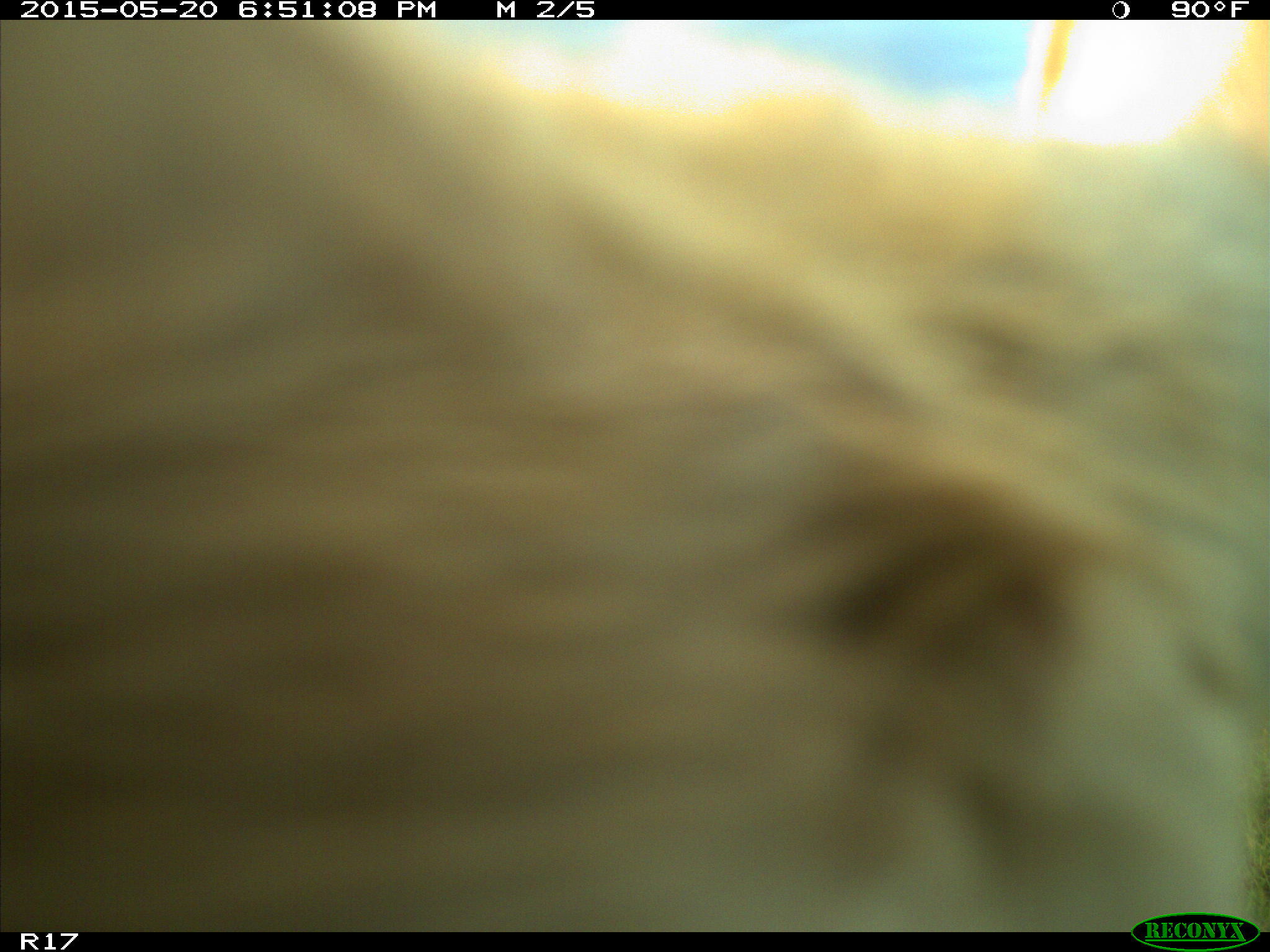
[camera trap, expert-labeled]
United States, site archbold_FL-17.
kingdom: Animalia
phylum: Chordata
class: Mammalia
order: Artiodactyla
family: Bovidae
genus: Bos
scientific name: Bos taurus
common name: domestic cow